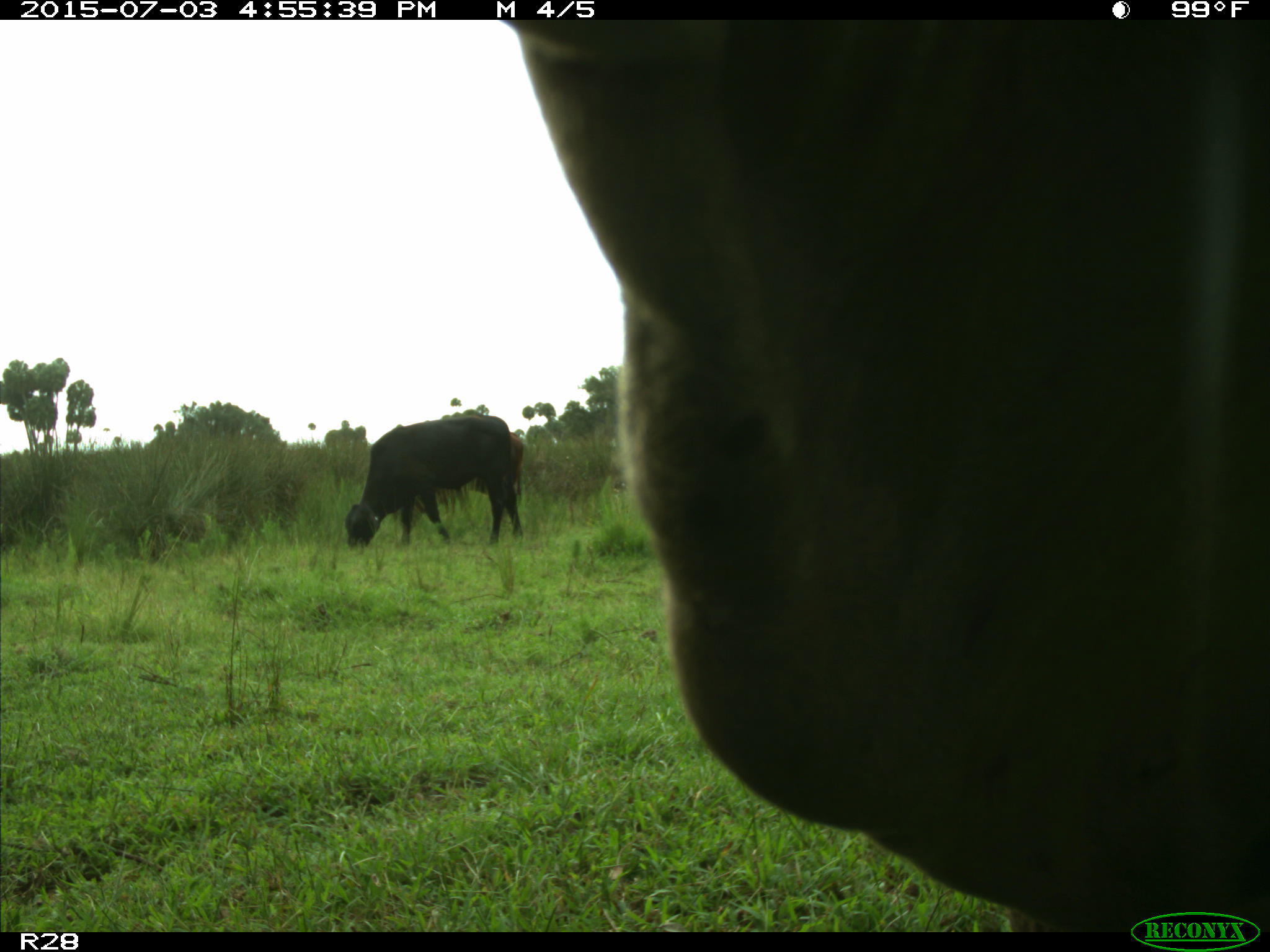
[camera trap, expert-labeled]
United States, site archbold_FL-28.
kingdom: Animalia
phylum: Chordata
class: Mammalia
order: Artiodactyla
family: Bovidae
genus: Bos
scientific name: Bos taurus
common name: domestic cow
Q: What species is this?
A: Bos taurus (domestic cow).